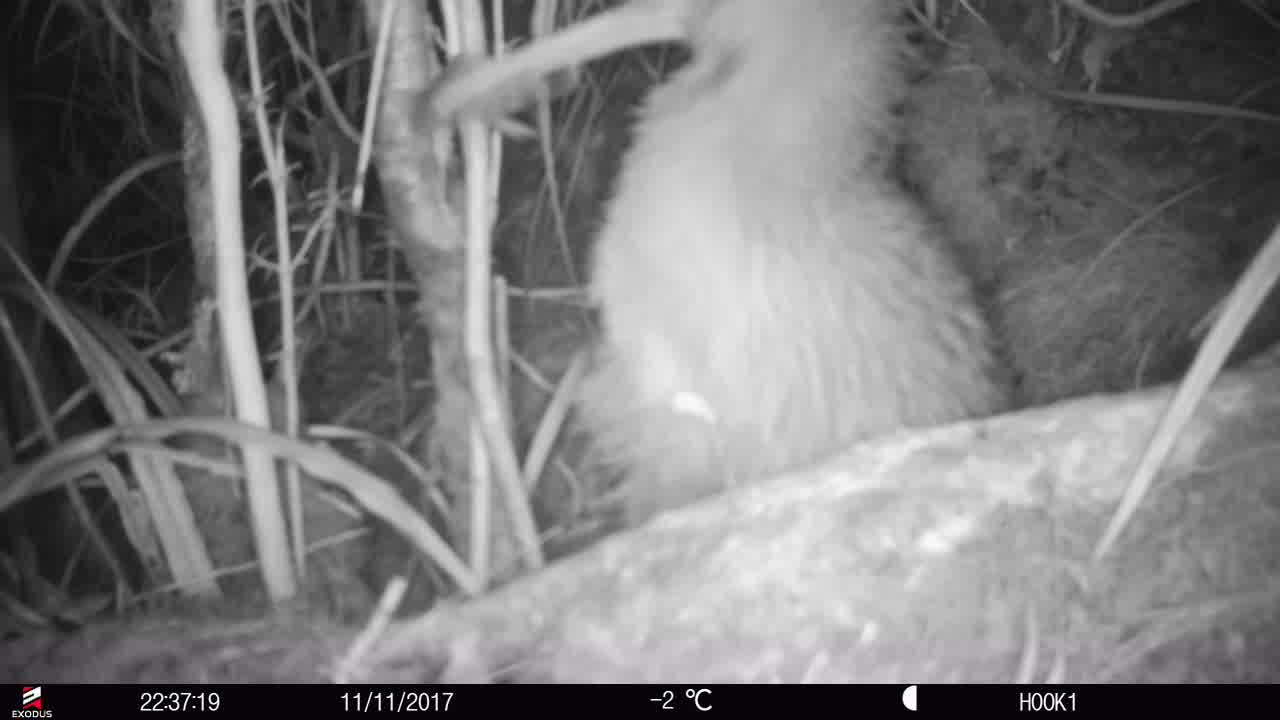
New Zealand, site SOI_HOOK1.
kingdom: Animalia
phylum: Chordata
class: Aves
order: Apterygiformes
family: Apterygidae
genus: Apteryx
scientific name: Apteryx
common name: kiwi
Kiwi (Apteryx).